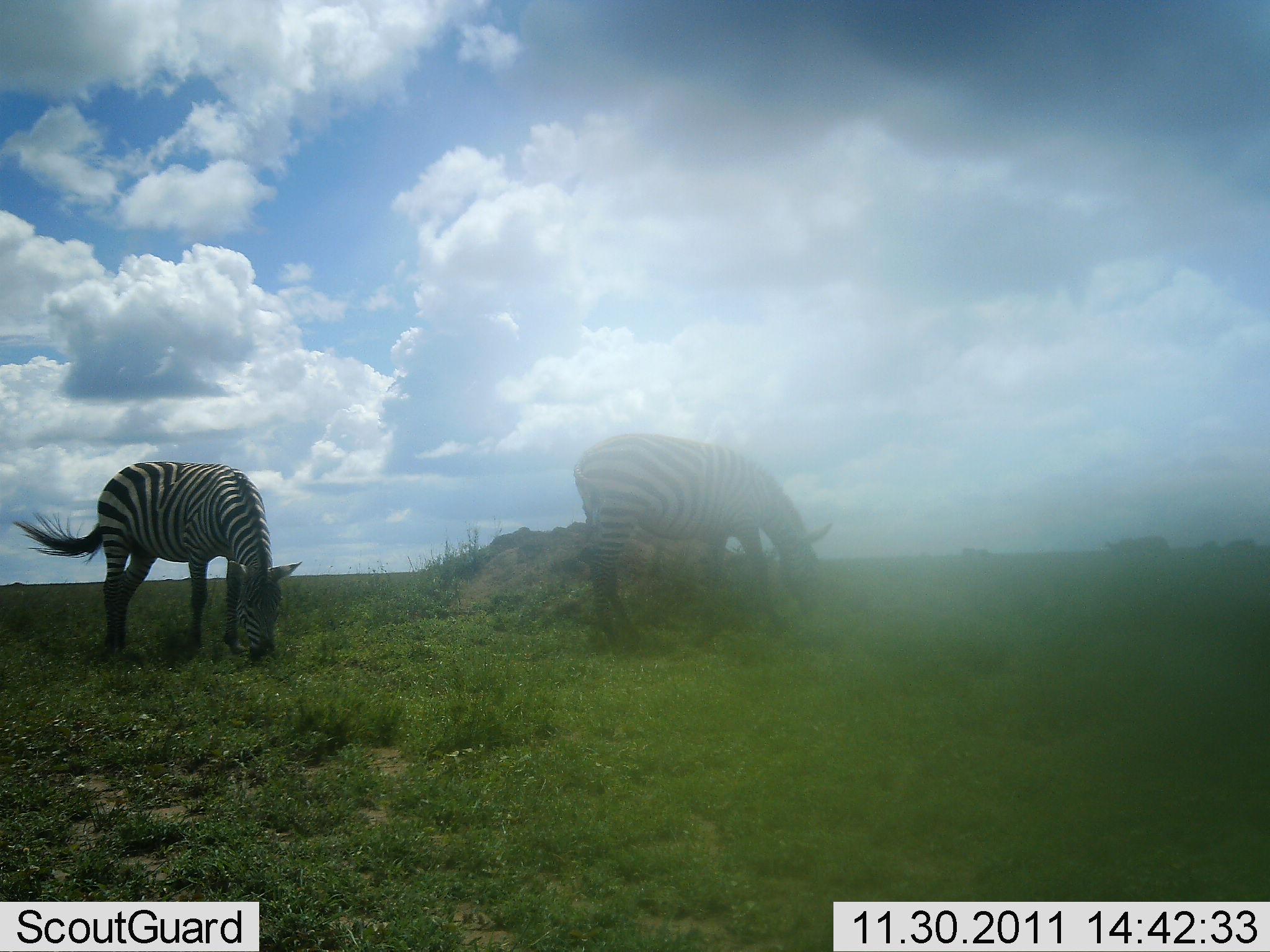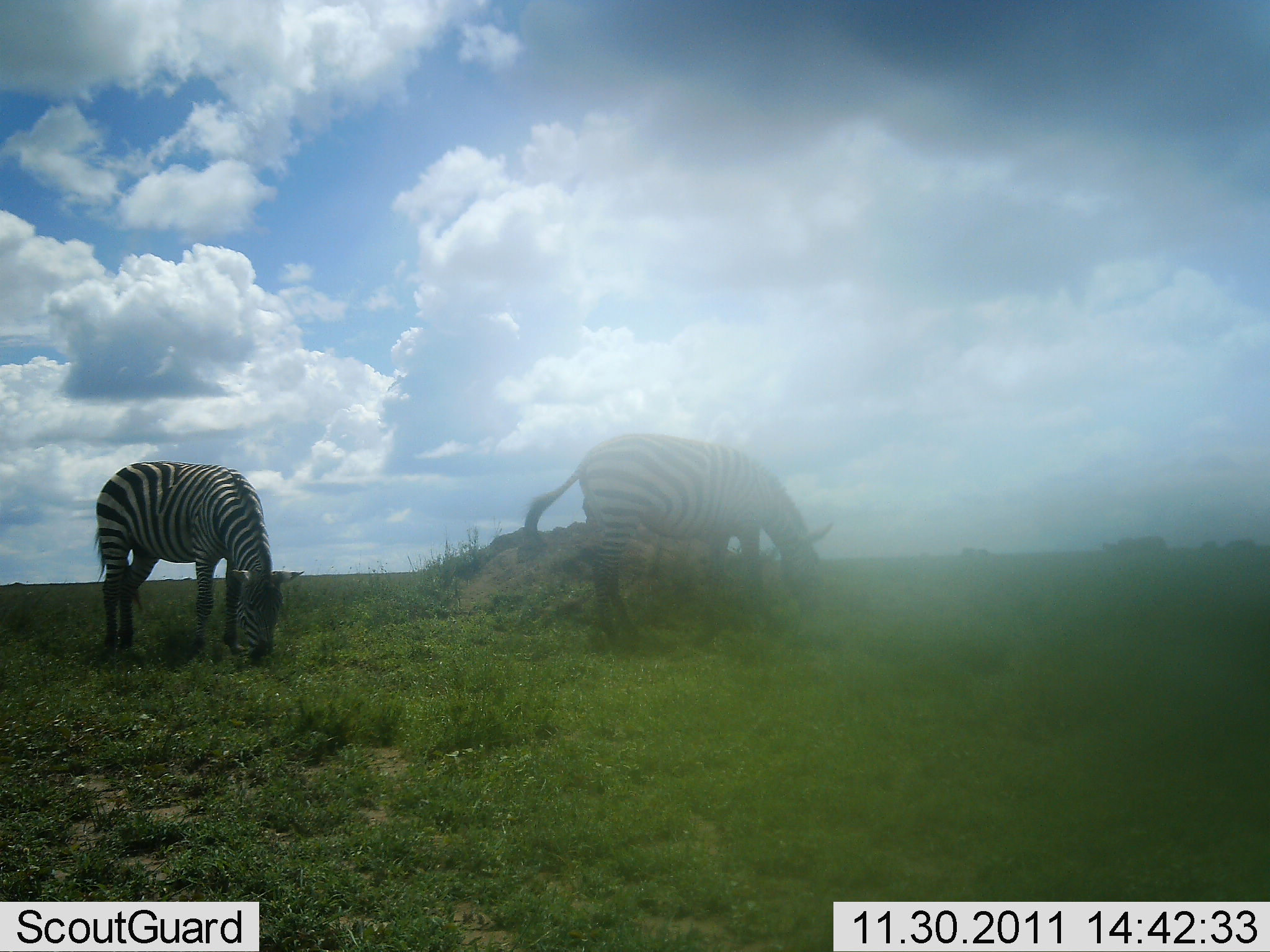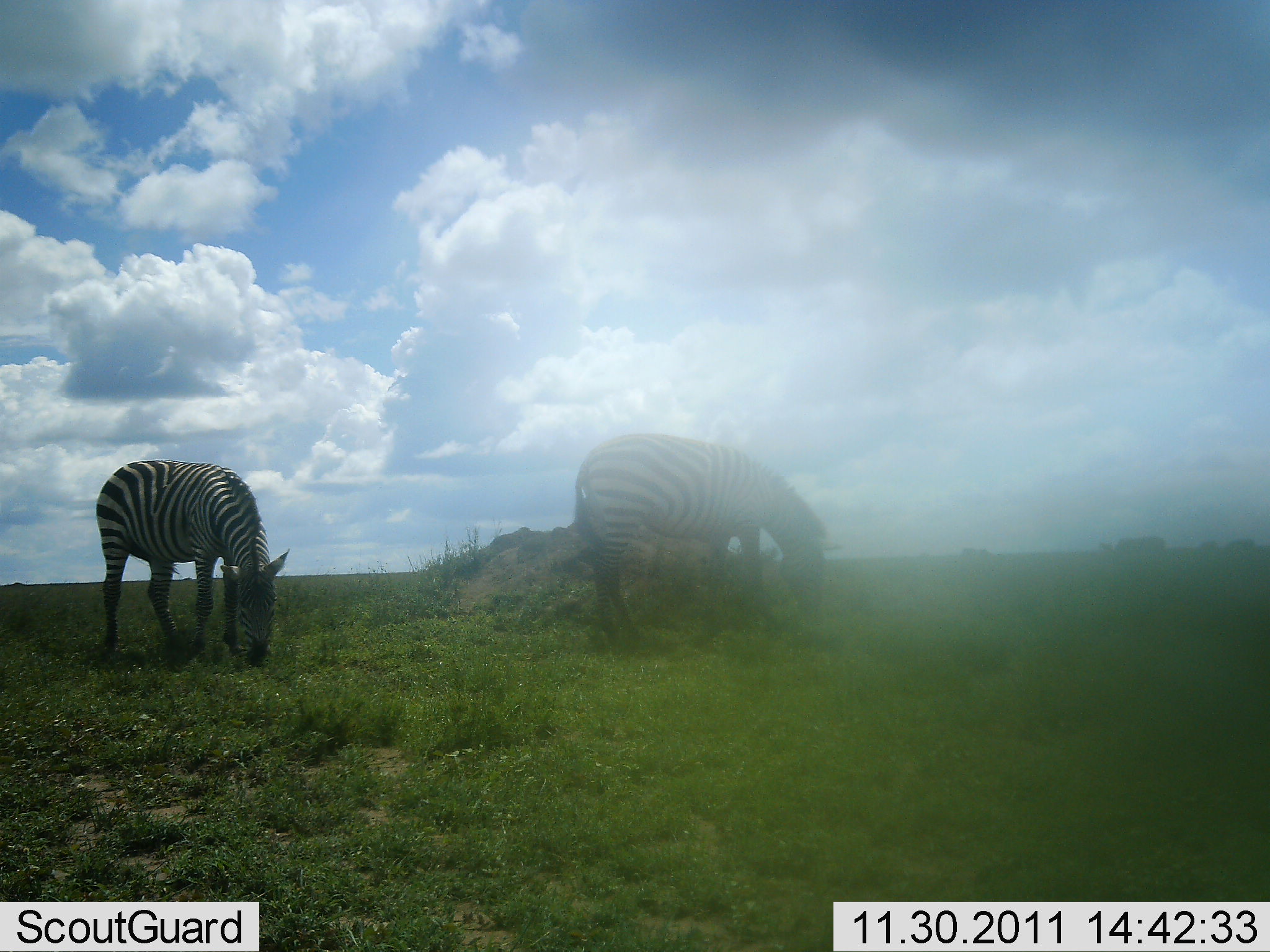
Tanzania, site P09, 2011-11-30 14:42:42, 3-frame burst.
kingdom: Animalia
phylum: Chordata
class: Mammalia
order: Perissodactyla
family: Equidae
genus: Equus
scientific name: Equus quagga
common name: plains zebra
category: zebra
Zebra (plains zebra) (Equus quagga), count 2. Behavior (volunteer vote fractions): standing 17%, resting 0%, moving 8%, interacting 8%. Young present (vote fraction): 0%. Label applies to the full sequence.